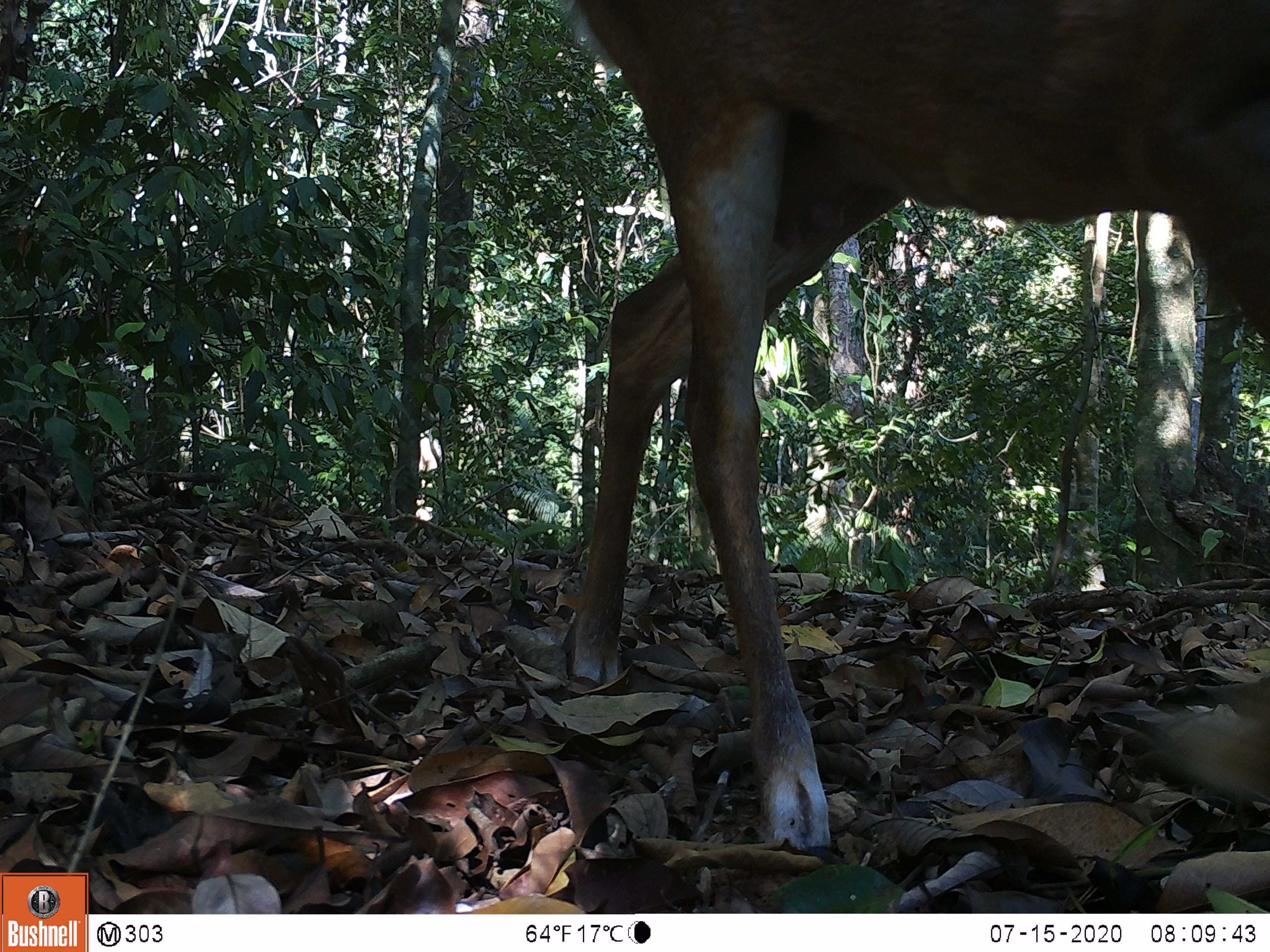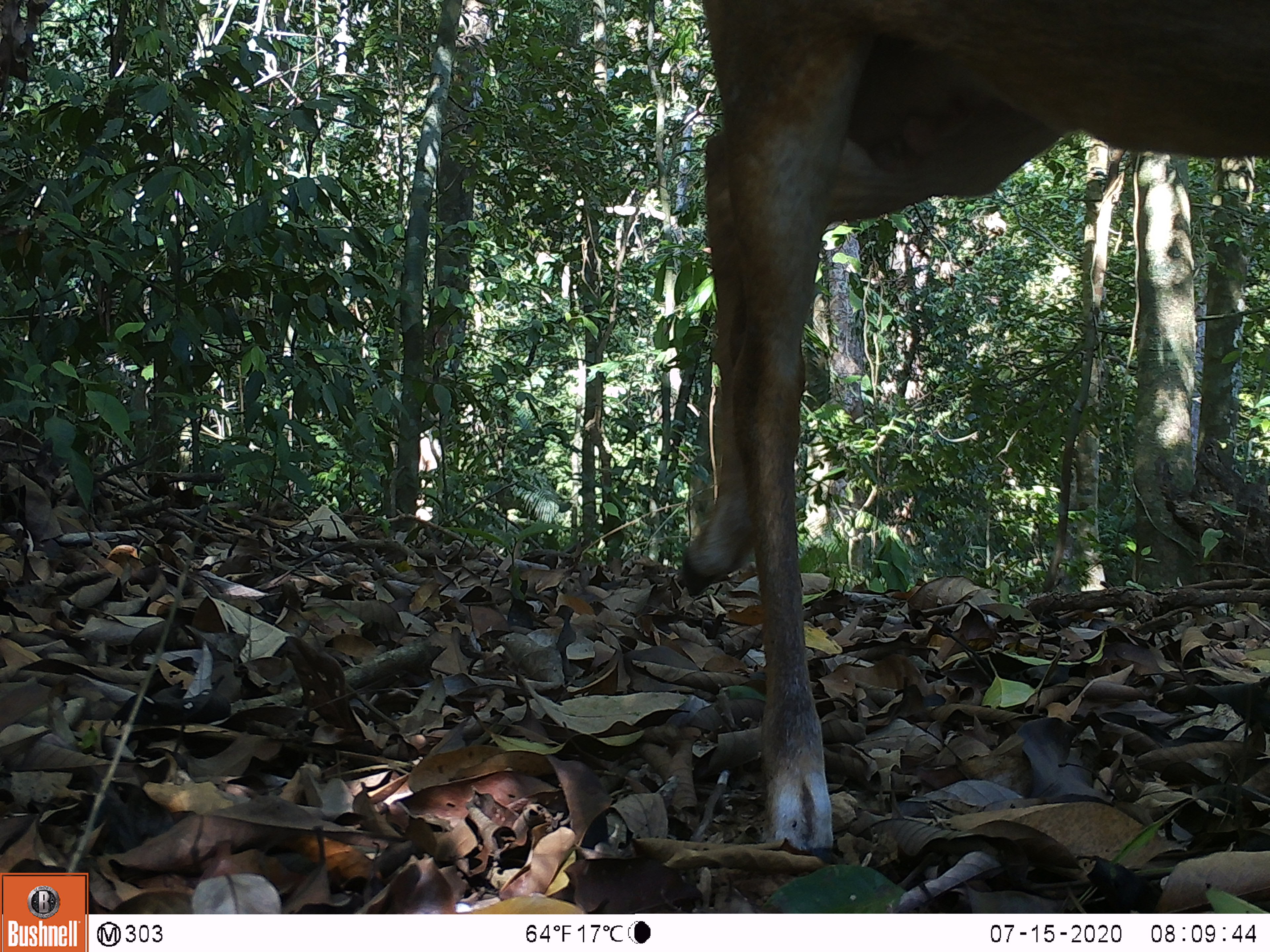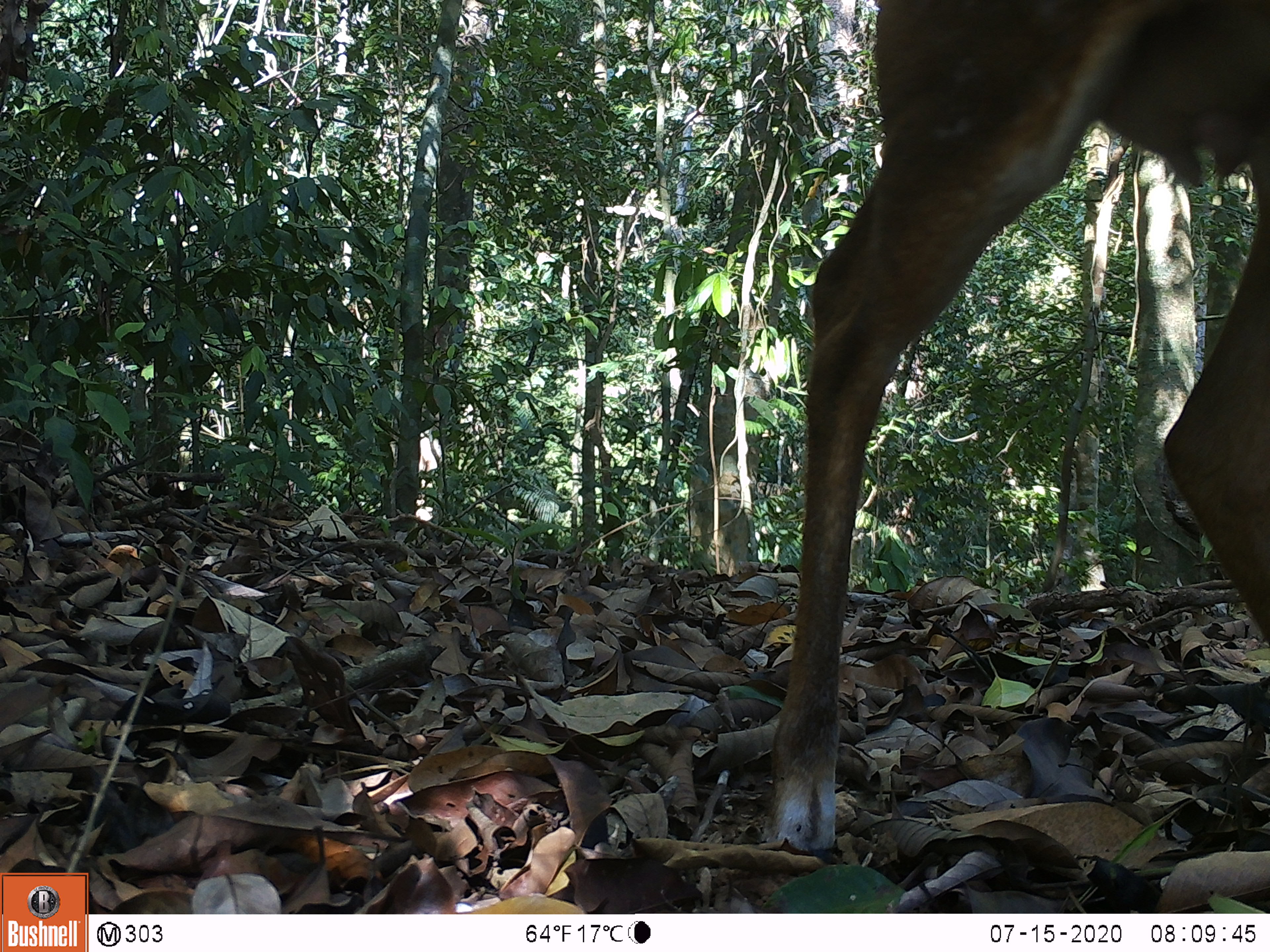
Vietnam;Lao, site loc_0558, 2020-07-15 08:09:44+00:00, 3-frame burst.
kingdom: Animalia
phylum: Chordata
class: Mammalia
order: Artiodactyla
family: Cervidae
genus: Muntiacus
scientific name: Muntiacus vuquangensis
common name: large-antlered muntjac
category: large antlered muntjac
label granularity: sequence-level